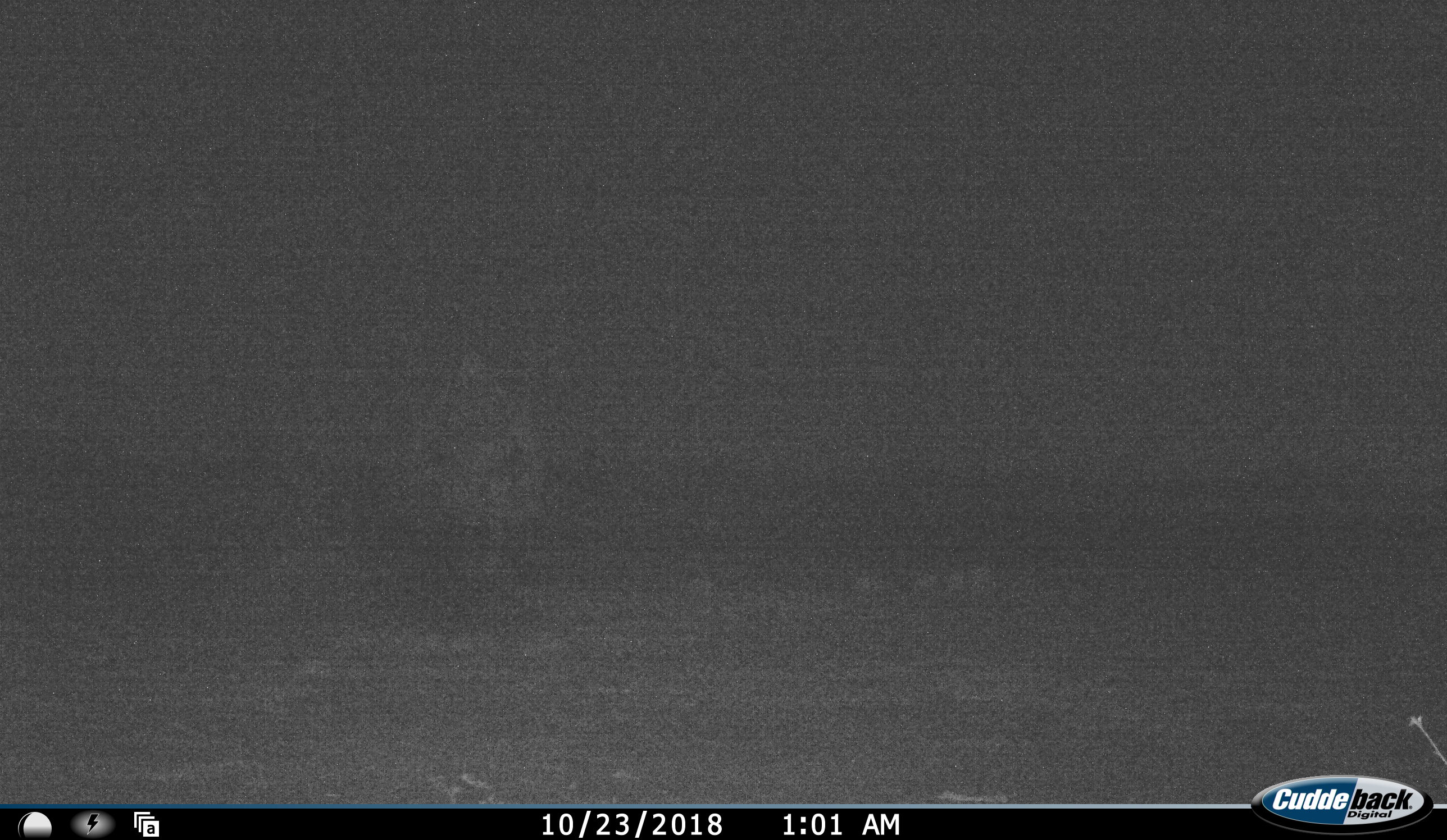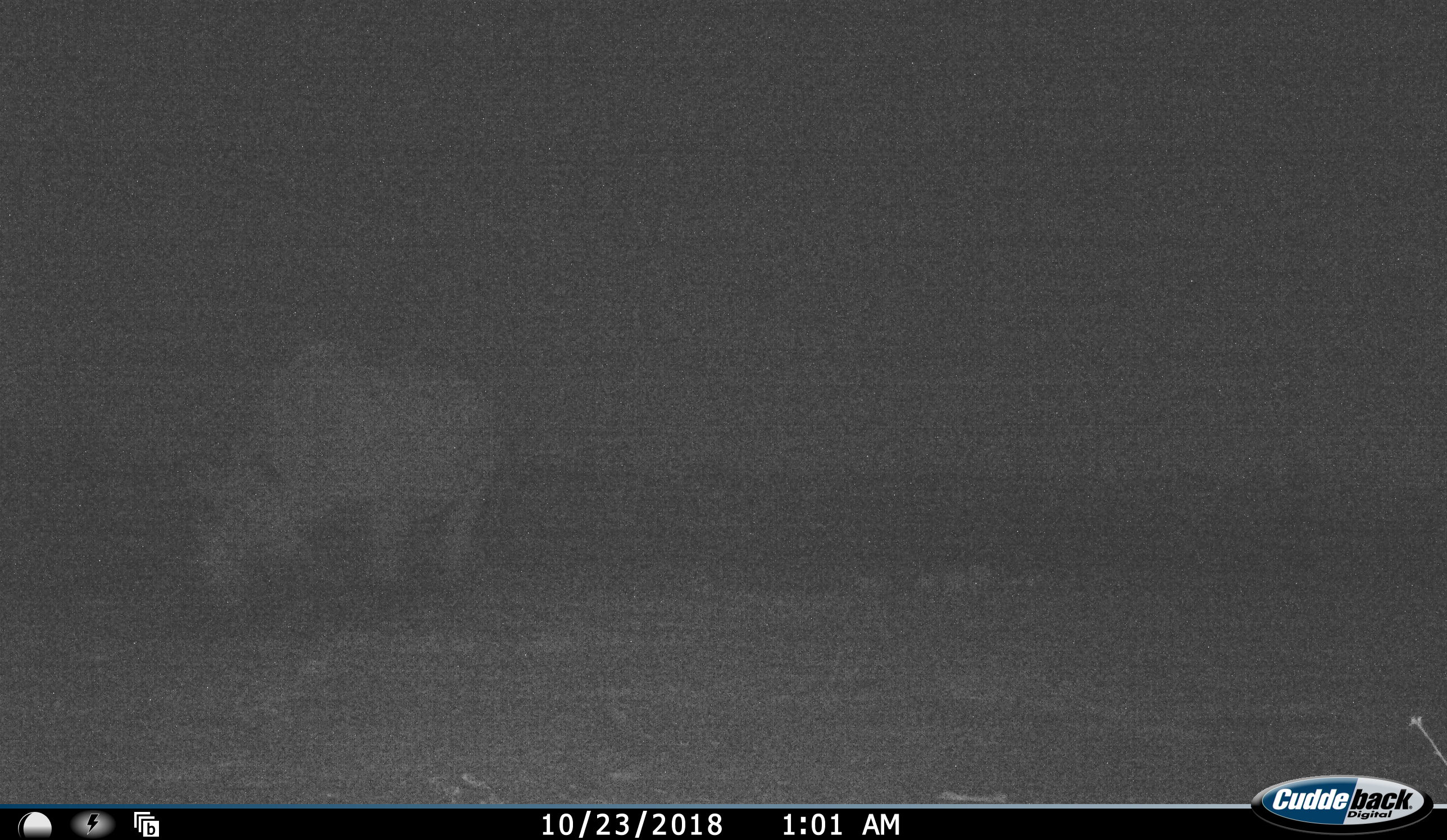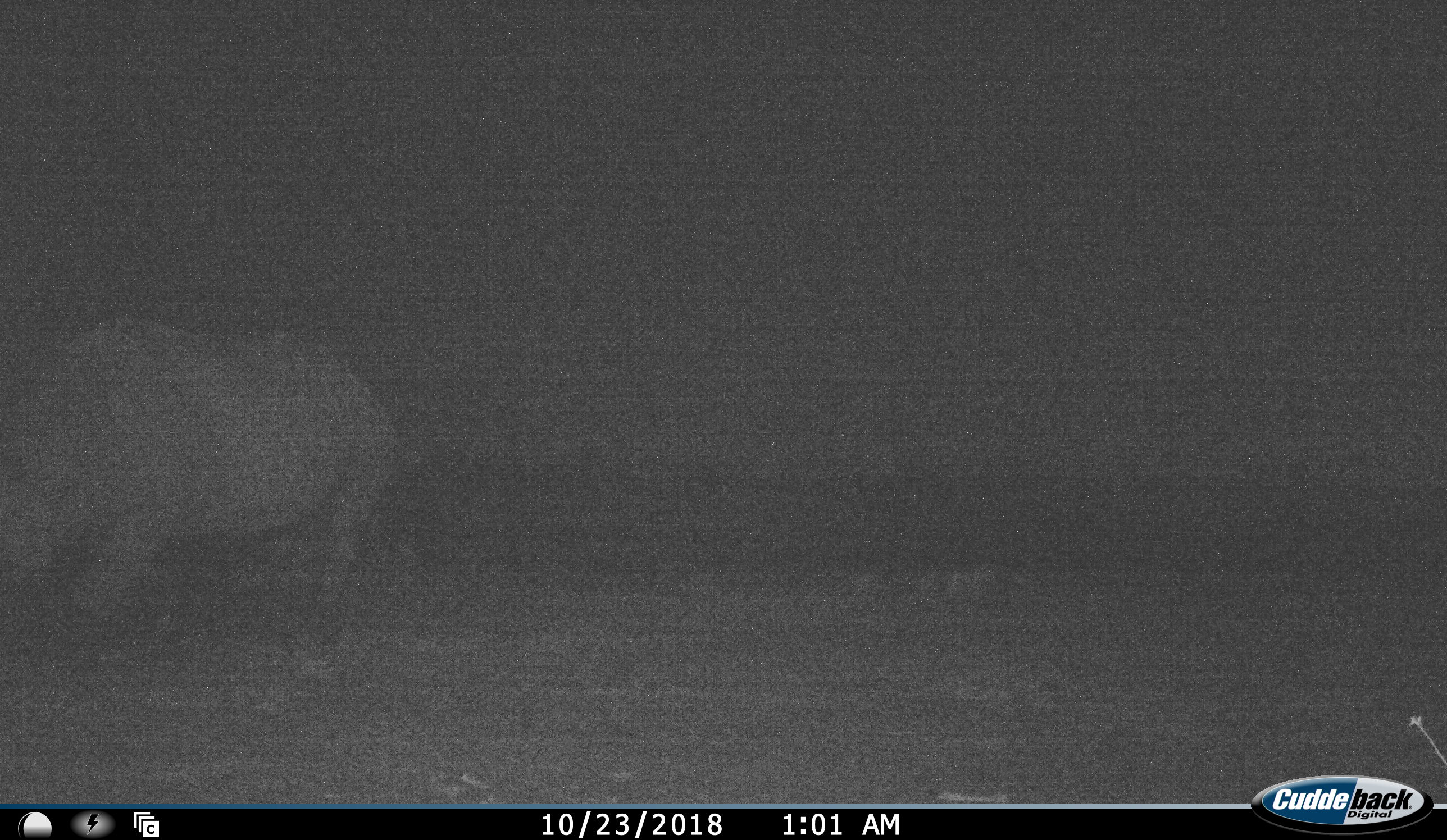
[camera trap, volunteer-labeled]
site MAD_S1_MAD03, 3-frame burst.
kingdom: Animalia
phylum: Chordata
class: Mammalia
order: Perissodactyla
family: Rhinocerotidae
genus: Diceros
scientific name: Diceros bicornis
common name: black rhinoceros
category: rhinocerosblack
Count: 1.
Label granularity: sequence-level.